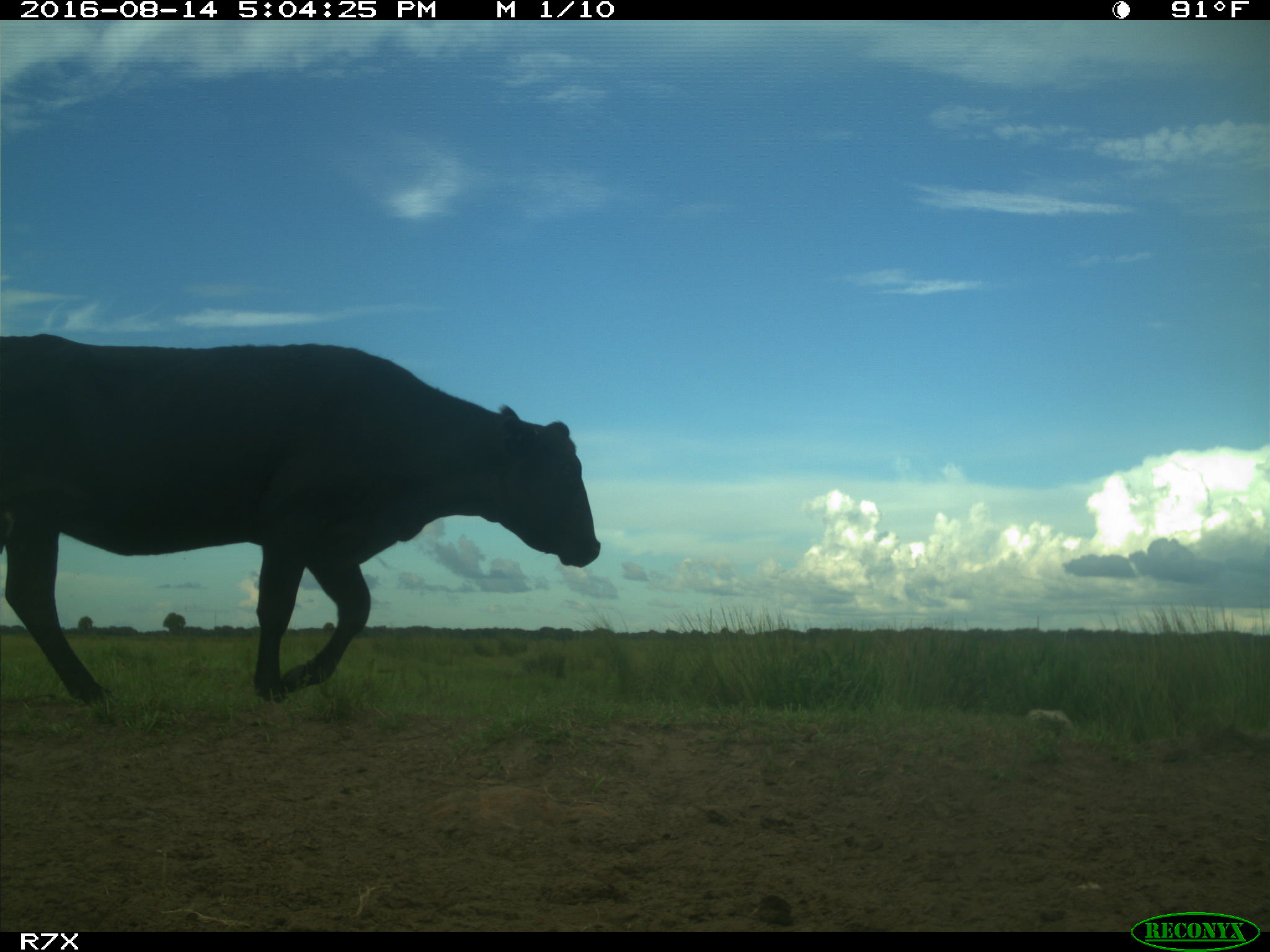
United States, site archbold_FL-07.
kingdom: Animalia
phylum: Chordata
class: Mammalia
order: Artiodactyla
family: Bovidae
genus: Bos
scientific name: Bos taurus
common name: domestic cow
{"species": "Bos taurus (domestic cow)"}